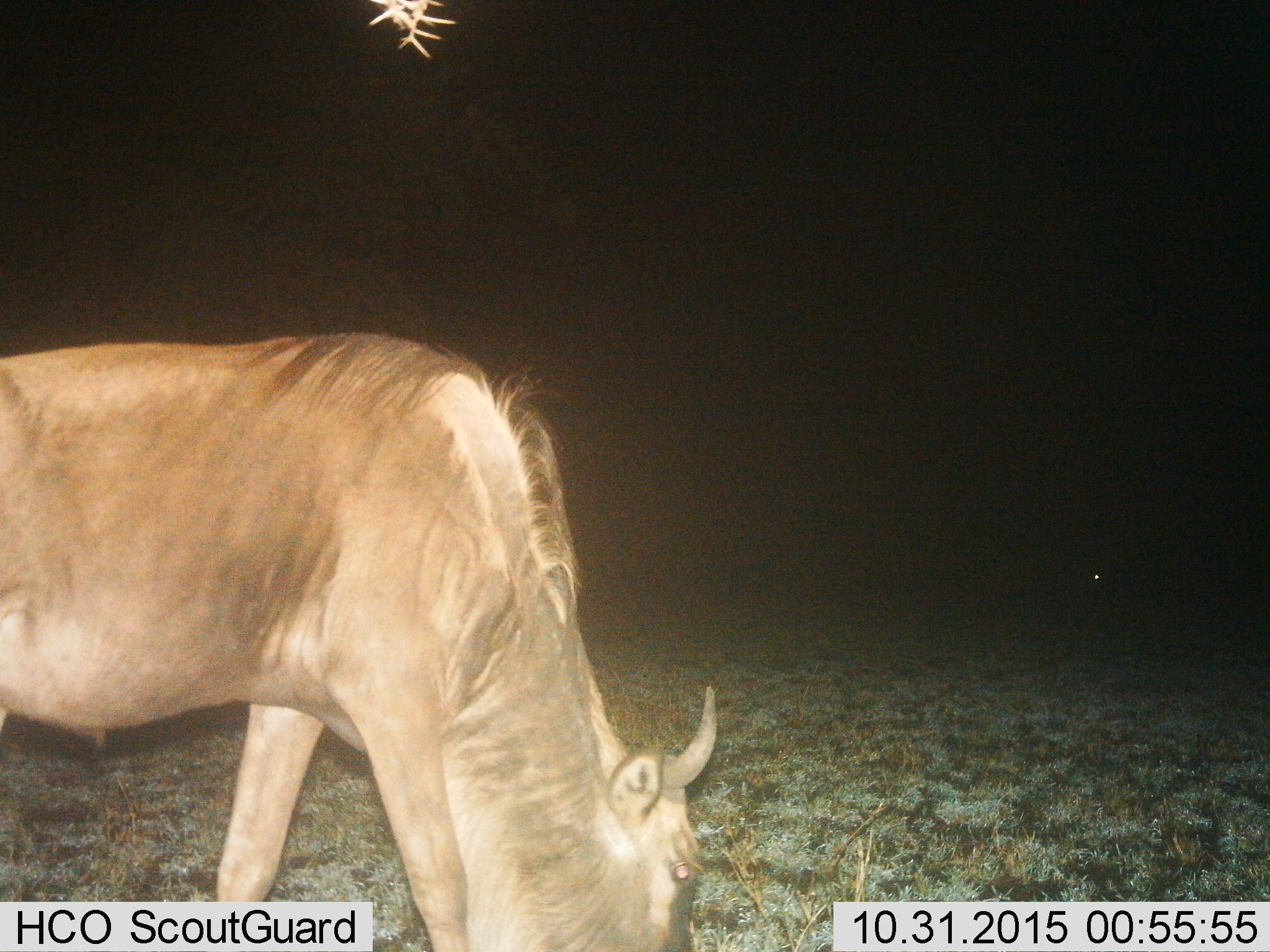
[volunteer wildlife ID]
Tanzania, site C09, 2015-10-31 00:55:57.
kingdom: Animalia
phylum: Chordata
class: Mammalia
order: Artiodactyla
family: Bovidae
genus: Connochaetes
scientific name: Connochaetes taurinus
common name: blue wildebeest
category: wildebeest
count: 1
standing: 33%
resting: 0%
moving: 0%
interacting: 0%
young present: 0%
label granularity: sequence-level